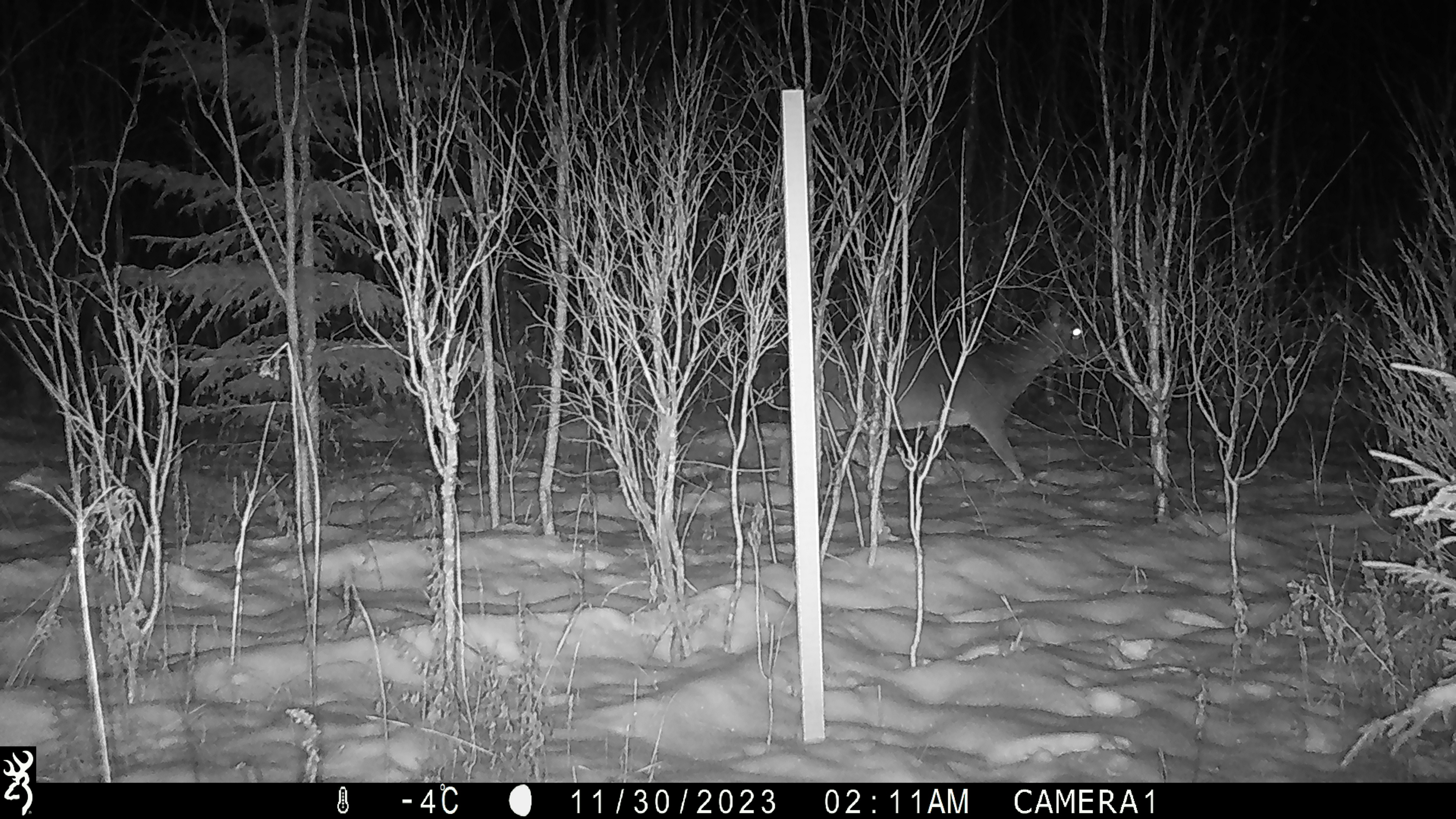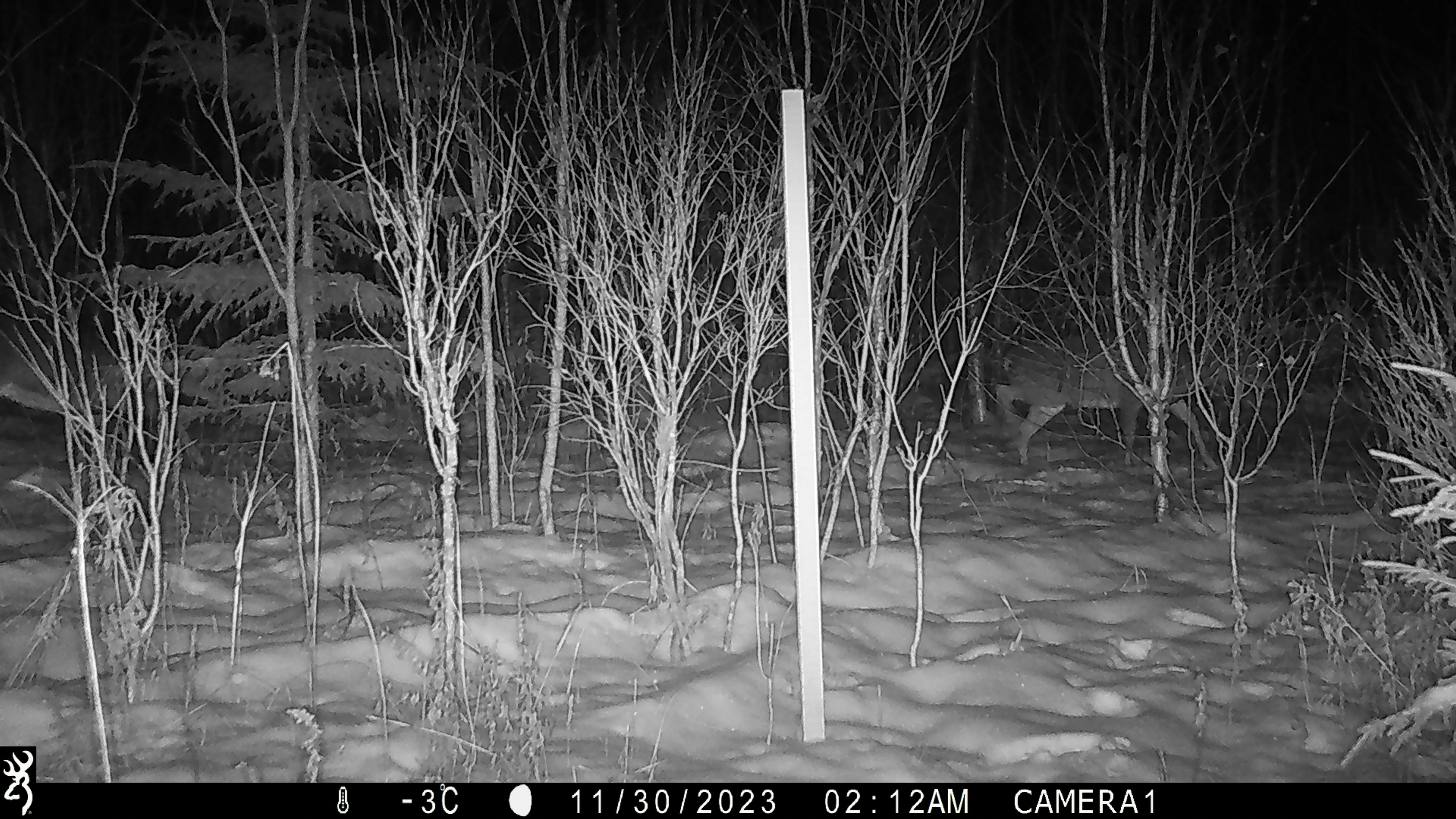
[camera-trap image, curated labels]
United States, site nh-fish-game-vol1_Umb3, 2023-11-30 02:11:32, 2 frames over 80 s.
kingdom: Animalia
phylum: Chordata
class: Mammalia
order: Artiodactyla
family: Cervidae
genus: Odocoileus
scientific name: Odocoileus virginianus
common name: white-tailed deer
White-tailed deer (Odocoileus virginianus).